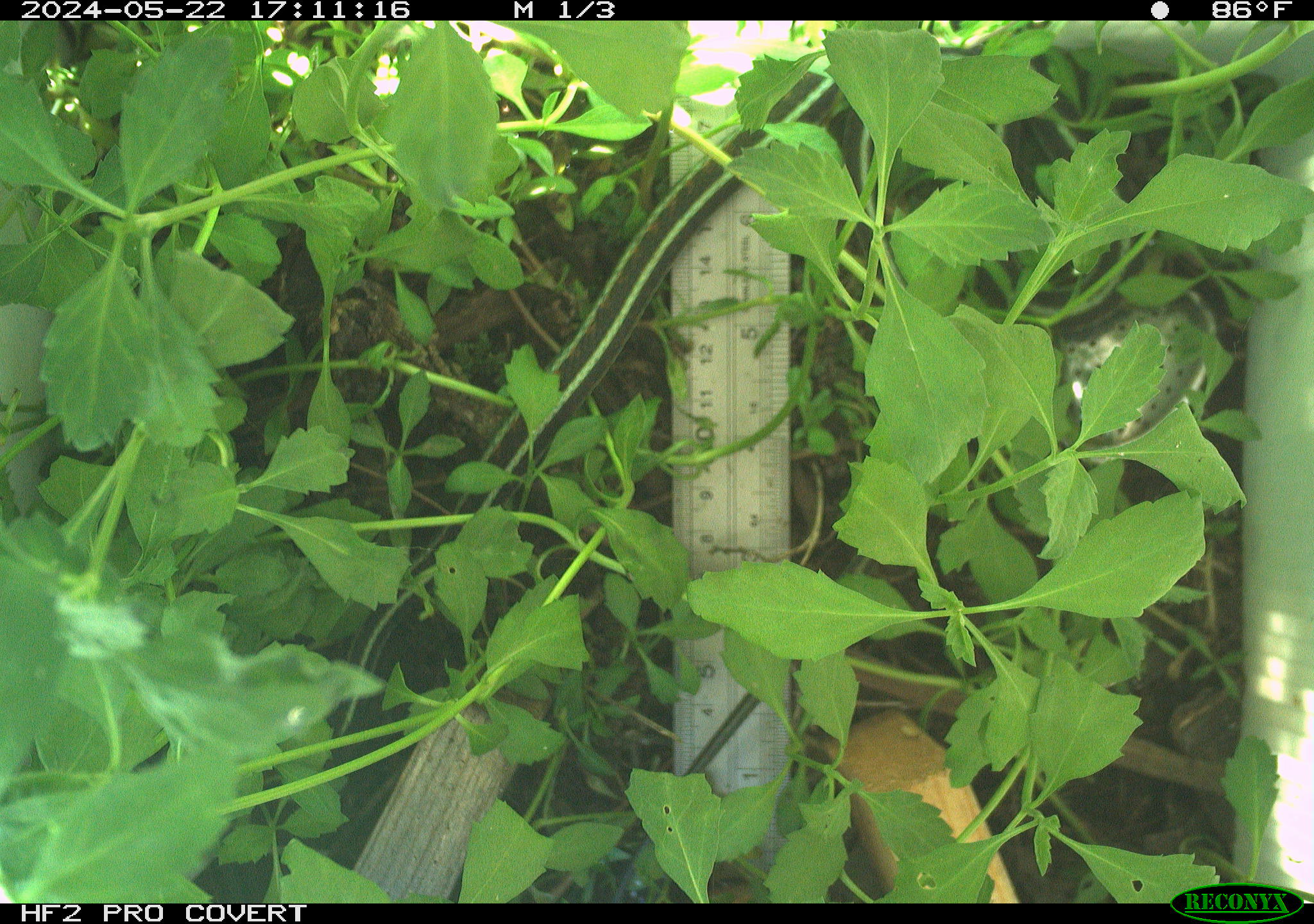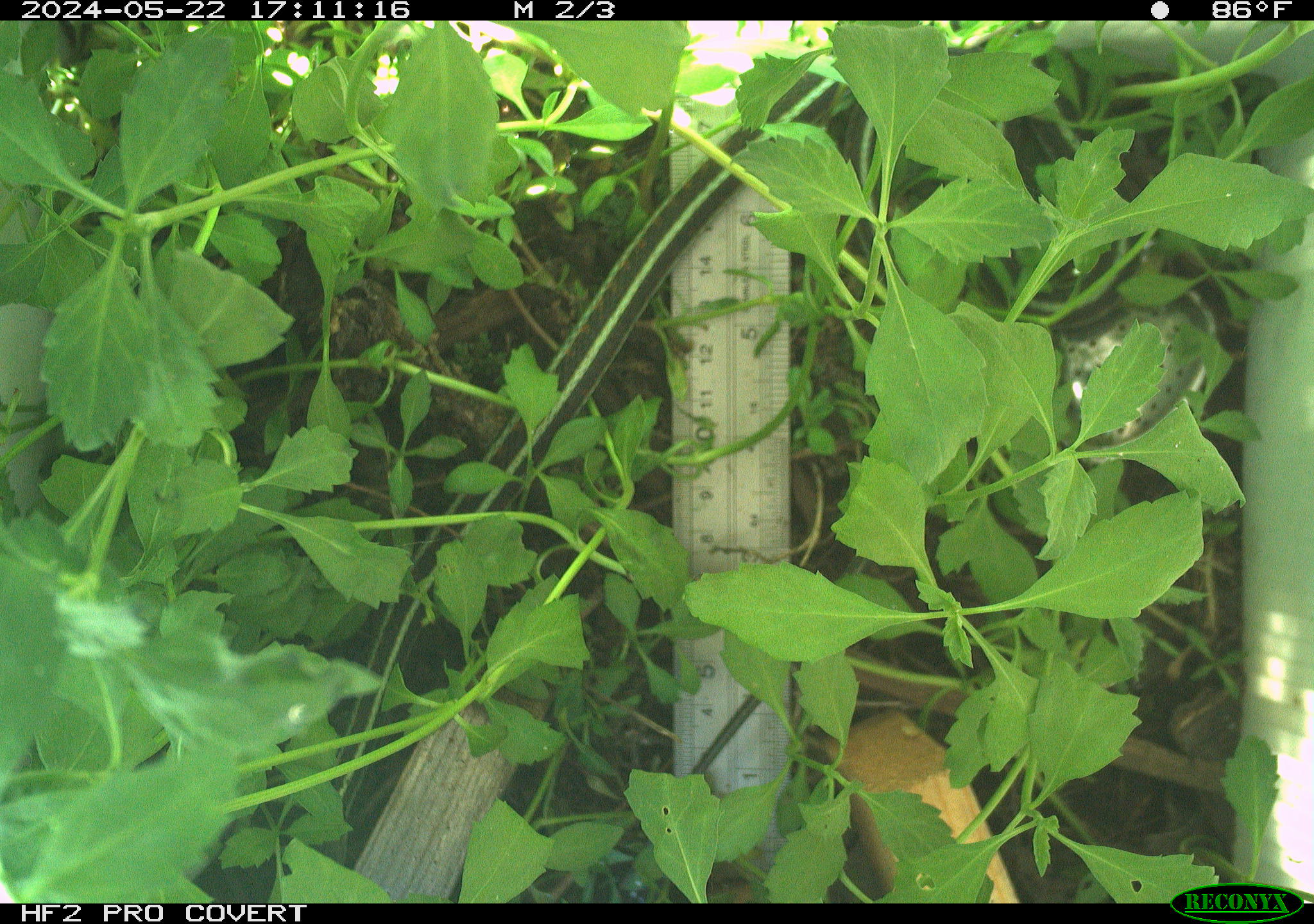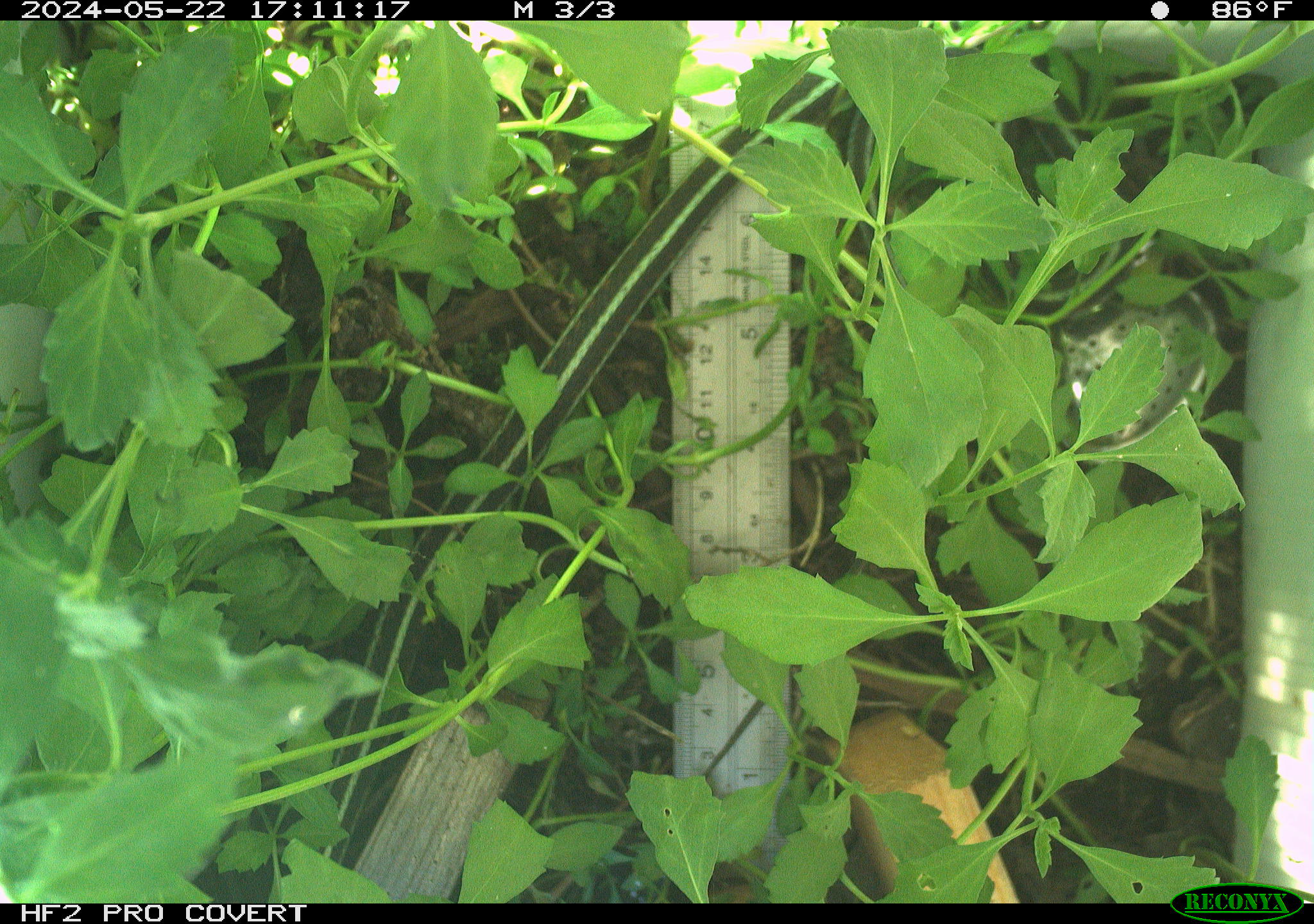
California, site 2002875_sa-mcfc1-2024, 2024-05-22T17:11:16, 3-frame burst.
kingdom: Animalia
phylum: Chordata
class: Reptilia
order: Squamata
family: Colubridae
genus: Thamnophis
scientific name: Thamnophis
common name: american gartersnakes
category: thamnophis species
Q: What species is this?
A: Thamnophis species (american gartersnakes) (Thamnophis).